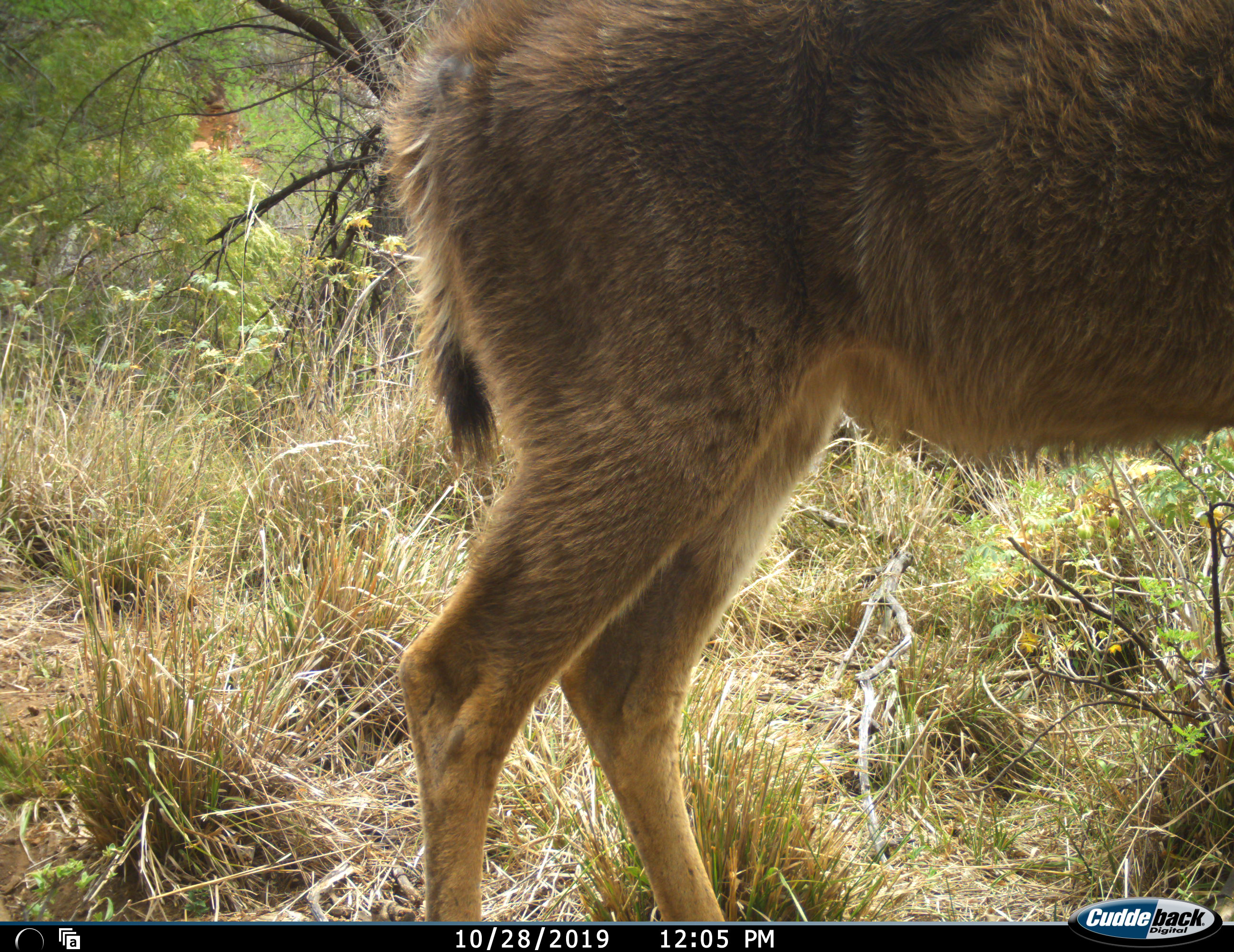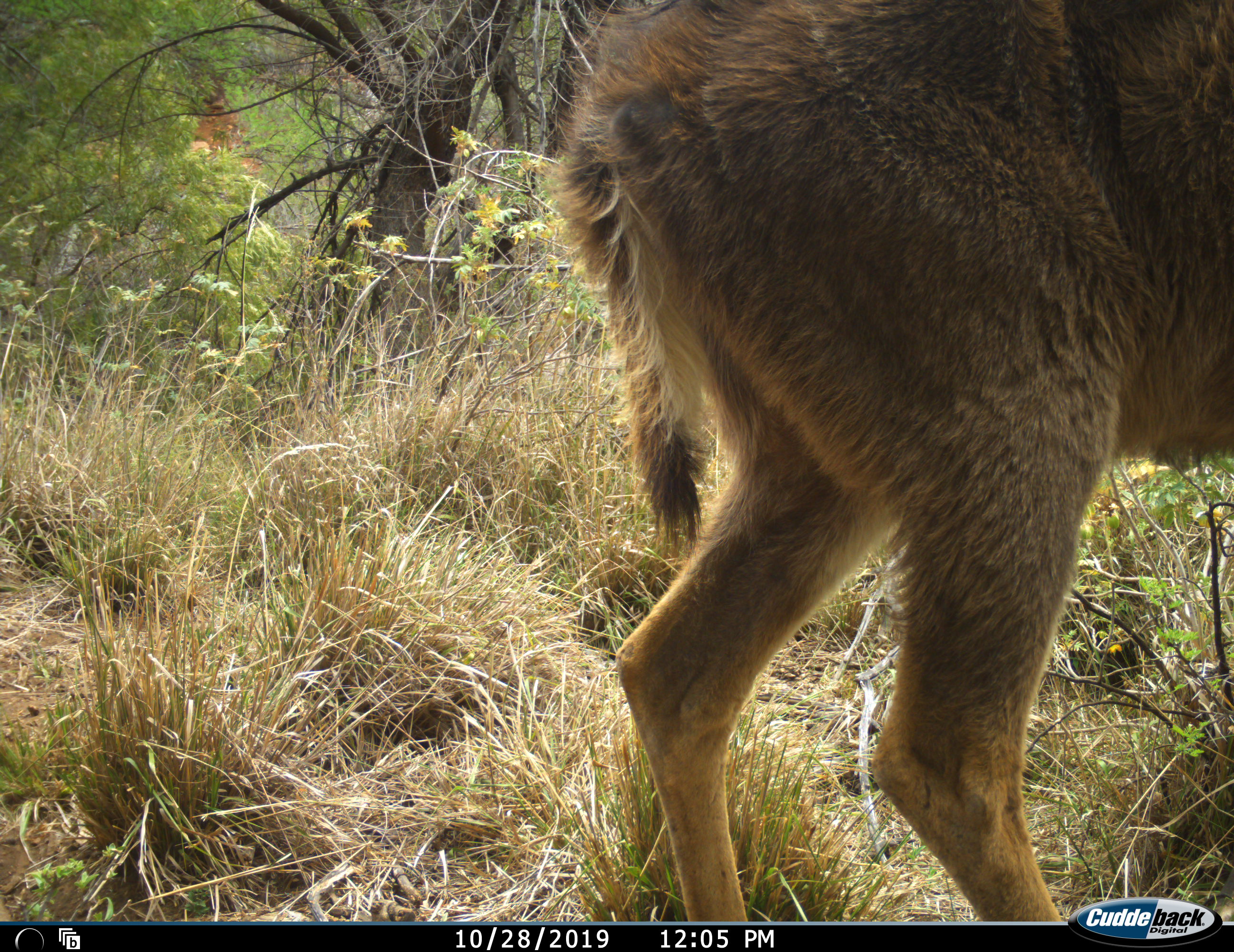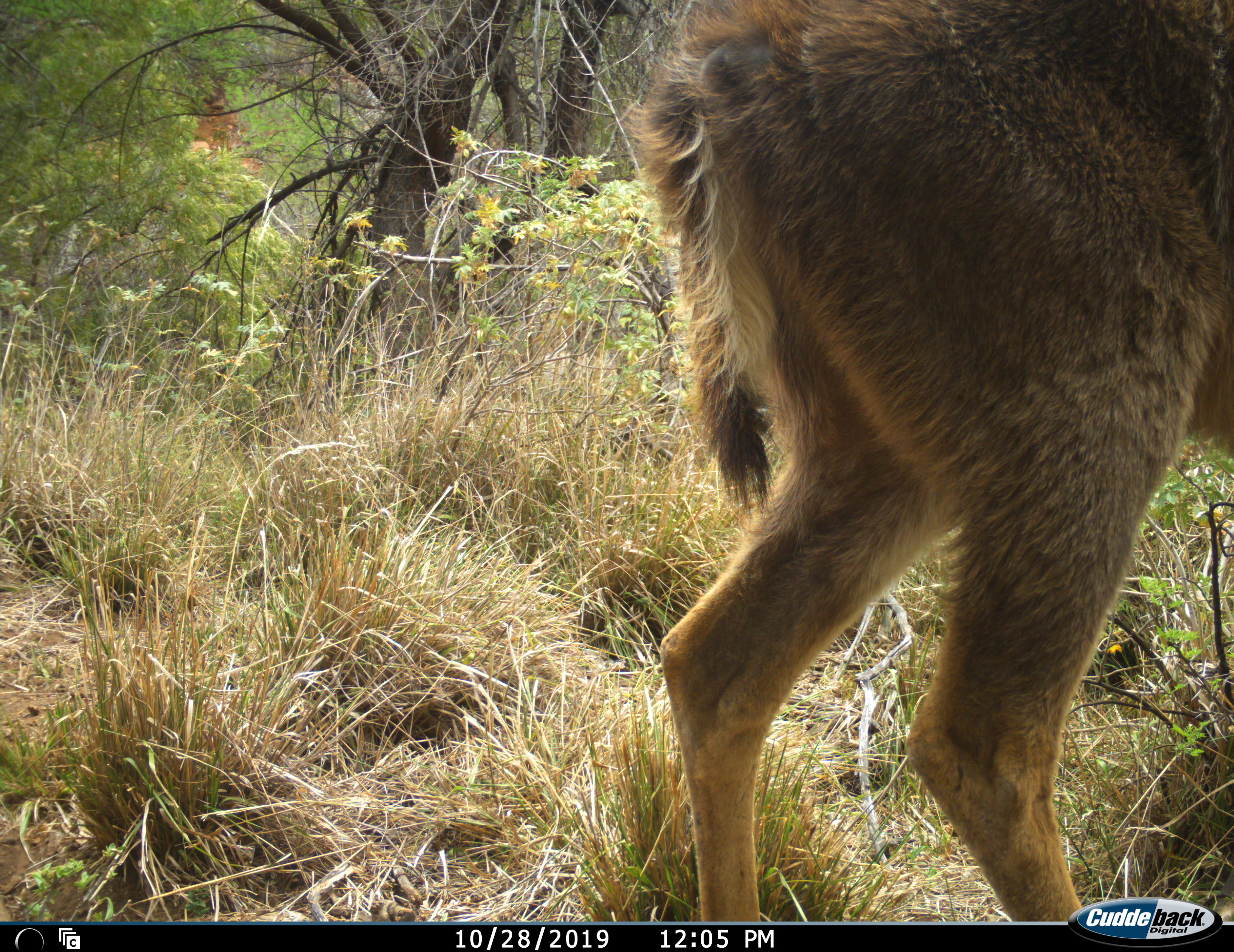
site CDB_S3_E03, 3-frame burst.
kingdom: Animalia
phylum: Chordata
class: Mammalia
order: Artiodactyla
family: Bovidae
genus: Tragelaphus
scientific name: Tragelaphus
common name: kudu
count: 1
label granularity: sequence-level